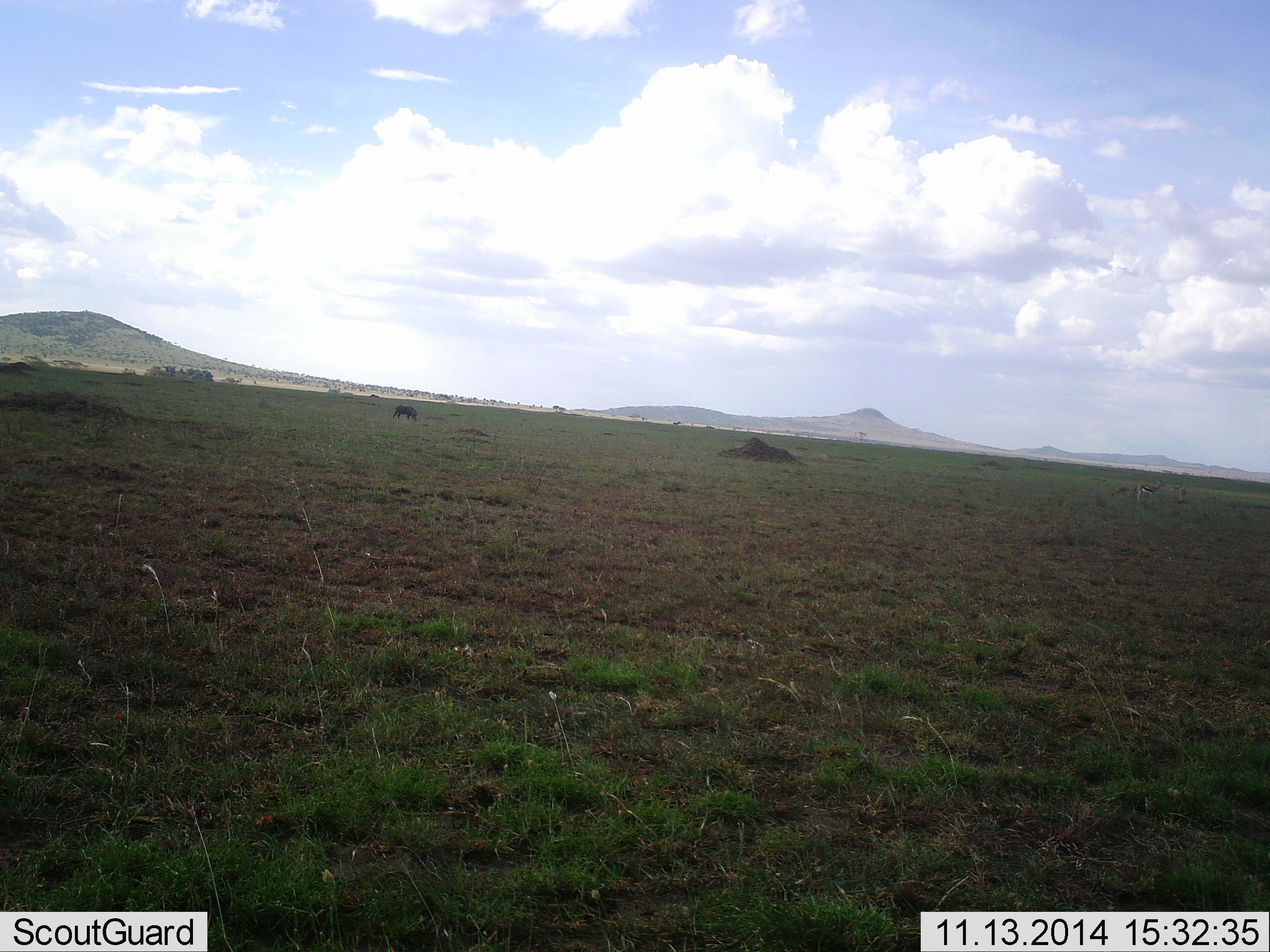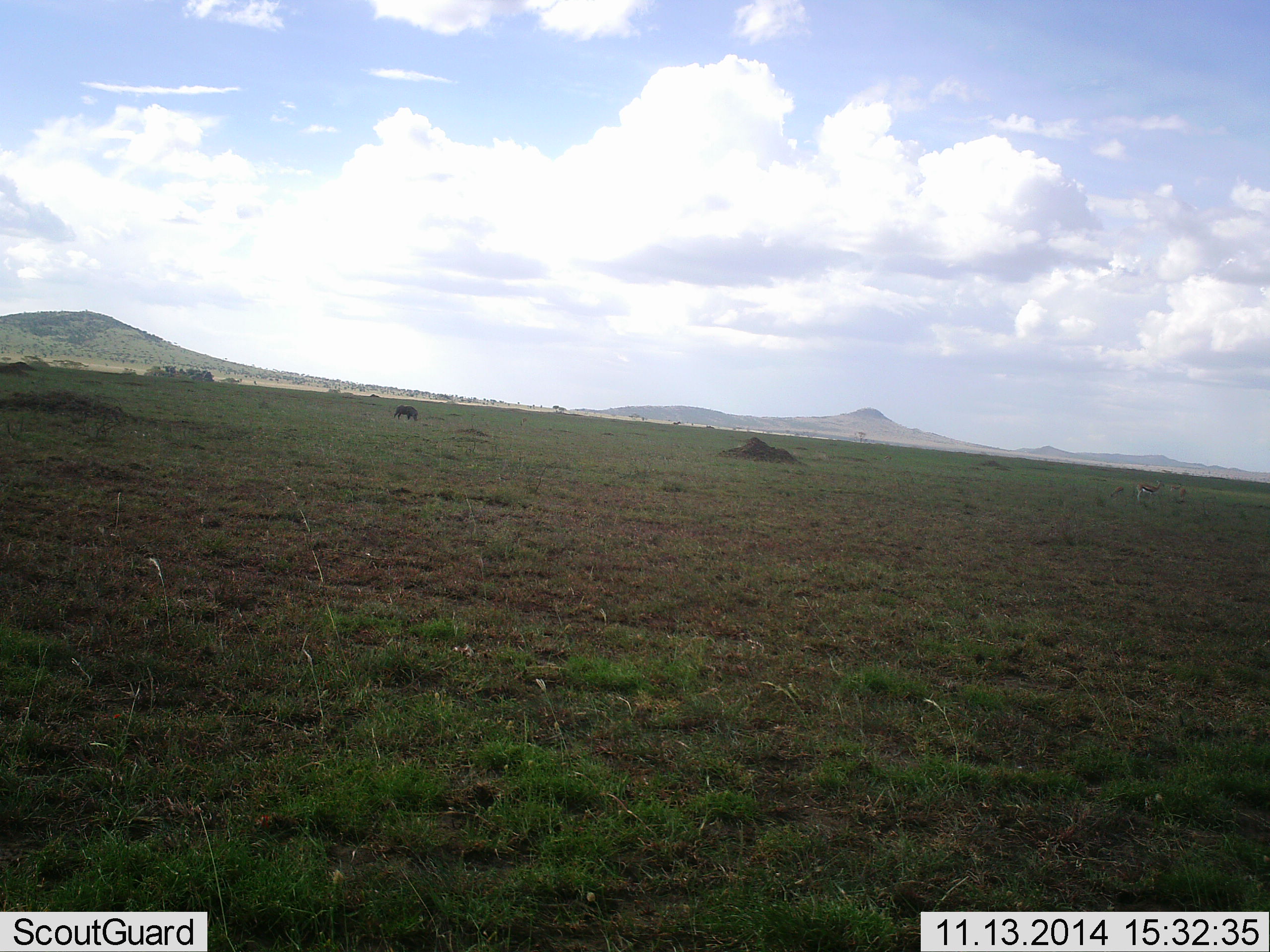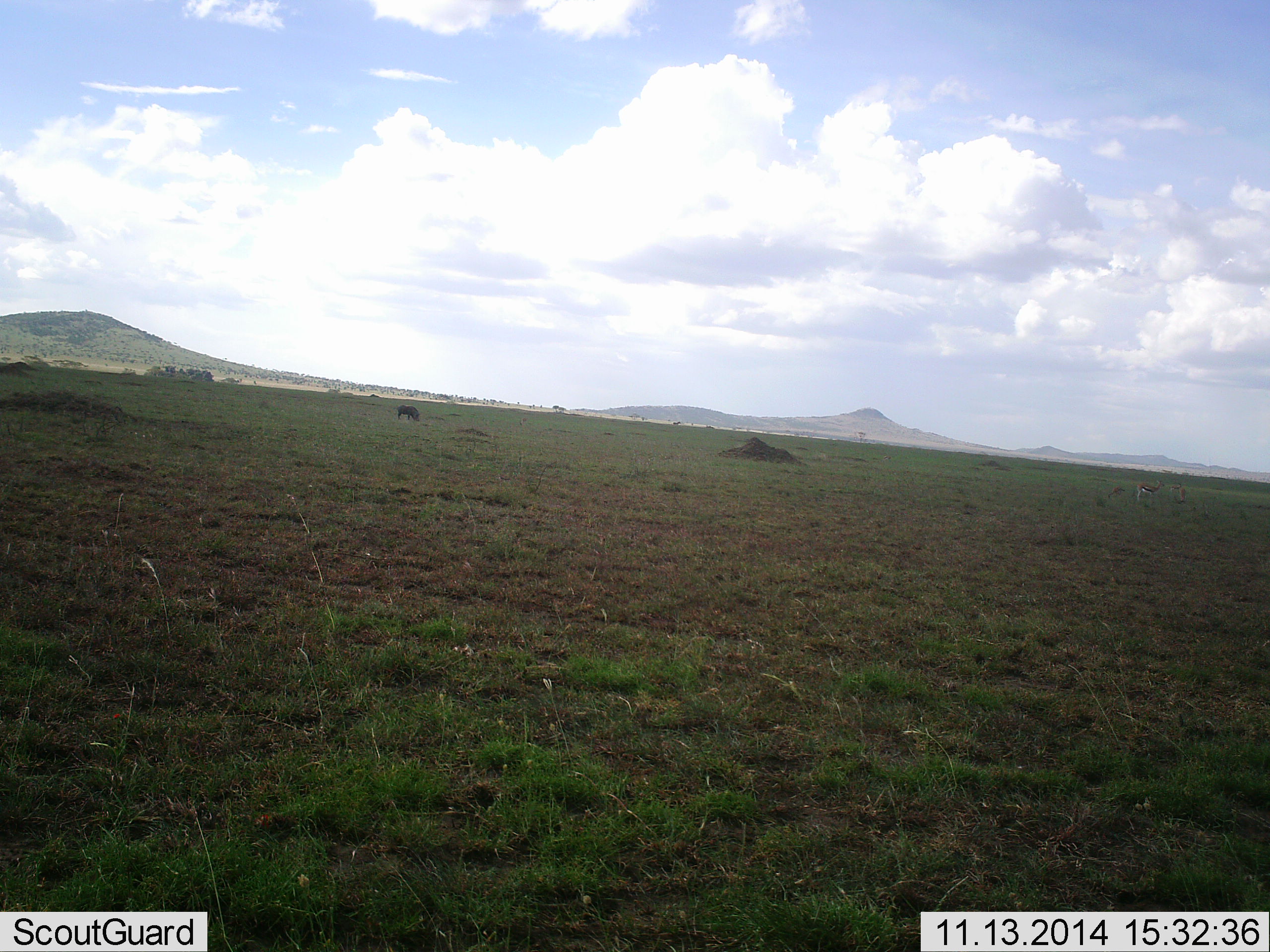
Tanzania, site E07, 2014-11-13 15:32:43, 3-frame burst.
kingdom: Animalia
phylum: Chordata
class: Mammalia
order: Artiodactyla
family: Suidae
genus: Phacochoerus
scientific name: Phacochoerus africanus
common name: warthog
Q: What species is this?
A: Warthog (Phacochoerus africanus).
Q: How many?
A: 1.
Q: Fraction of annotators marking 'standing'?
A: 17%.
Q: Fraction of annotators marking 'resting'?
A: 0%.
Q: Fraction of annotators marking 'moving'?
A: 17%.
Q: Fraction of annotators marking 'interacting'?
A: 0%.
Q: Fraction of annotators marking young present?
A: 0%.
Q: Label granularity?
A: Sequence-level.